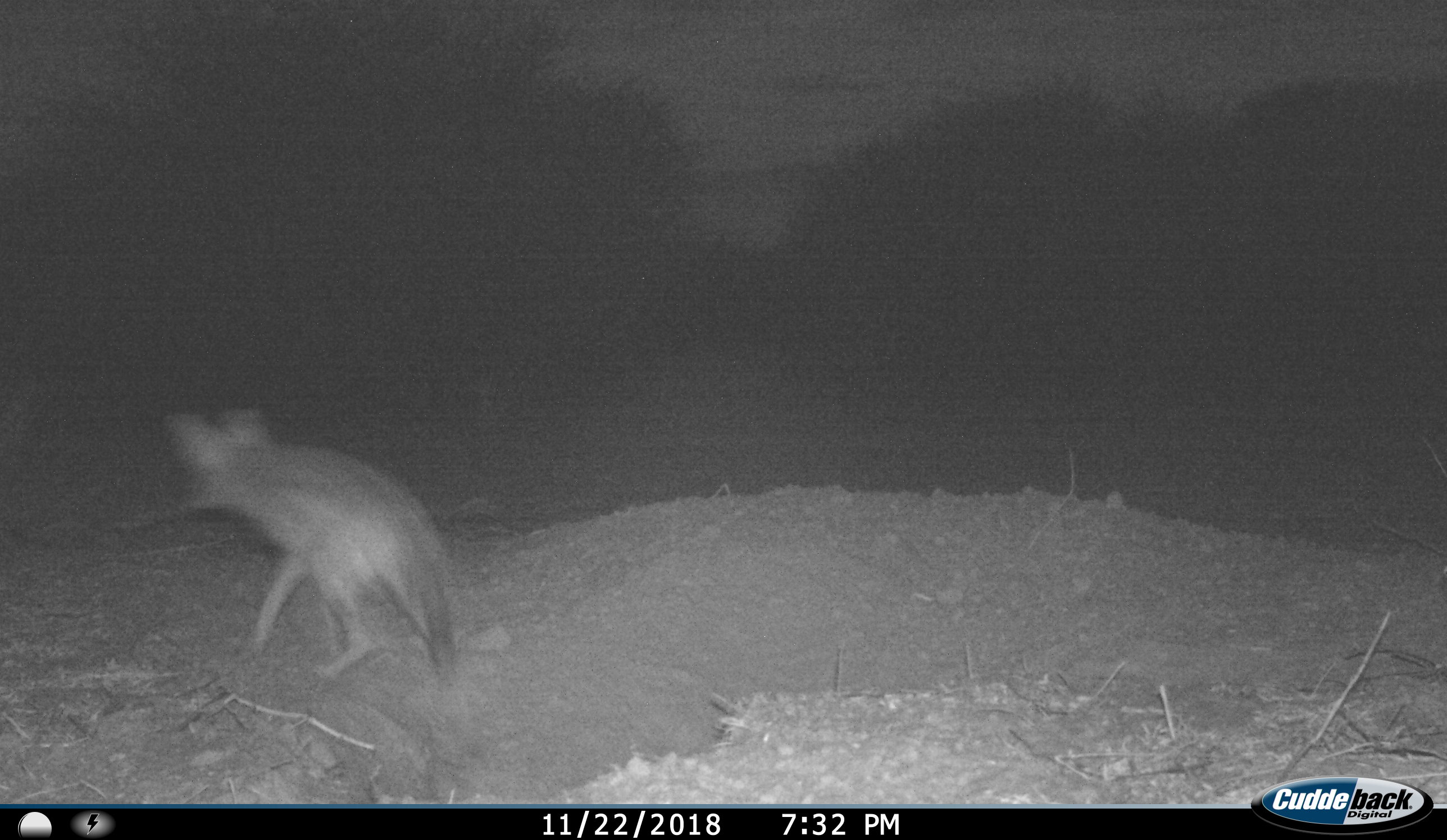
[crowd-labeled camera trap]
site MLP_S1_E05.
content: unidentified animal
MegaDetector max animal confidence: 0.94